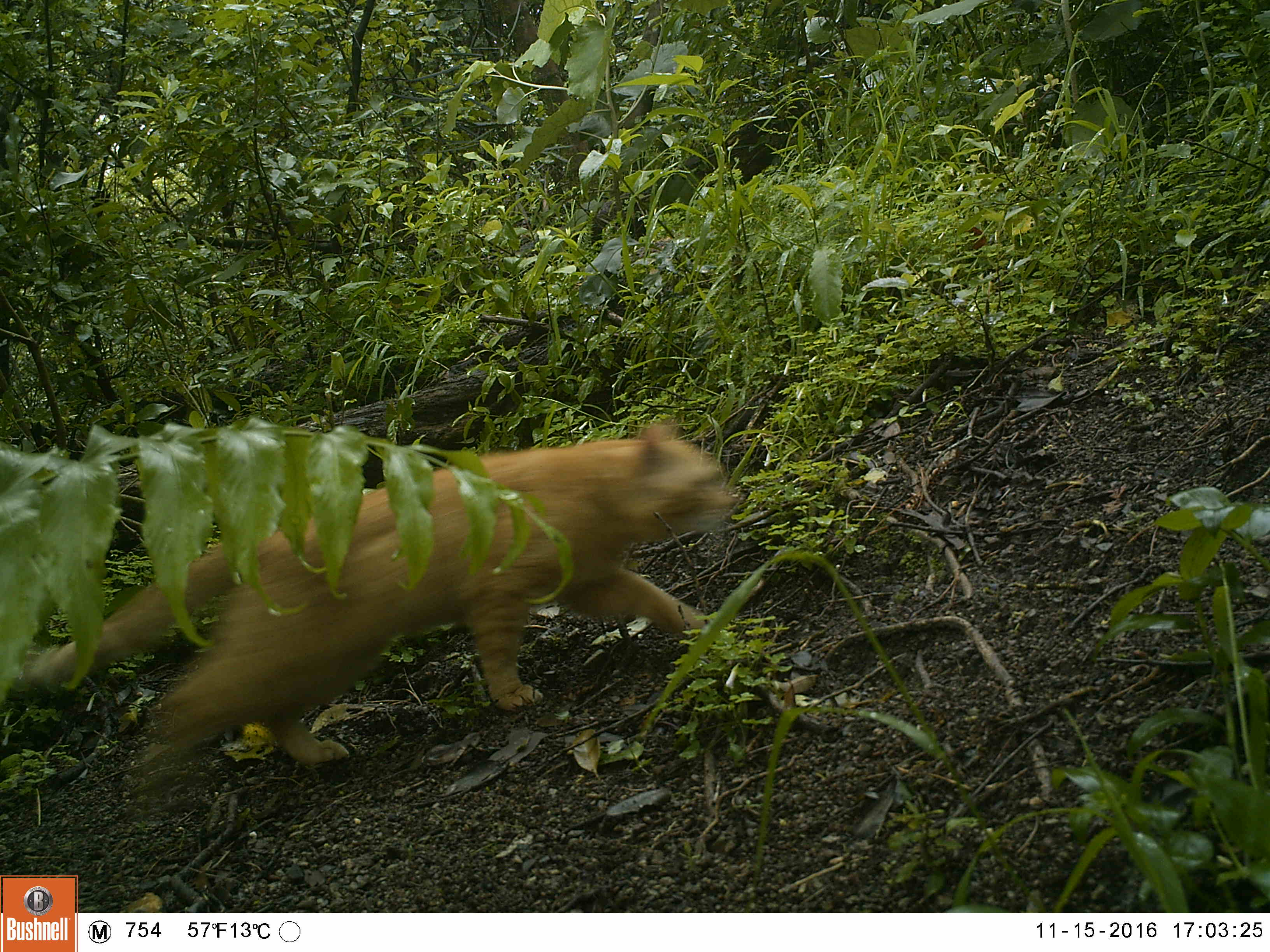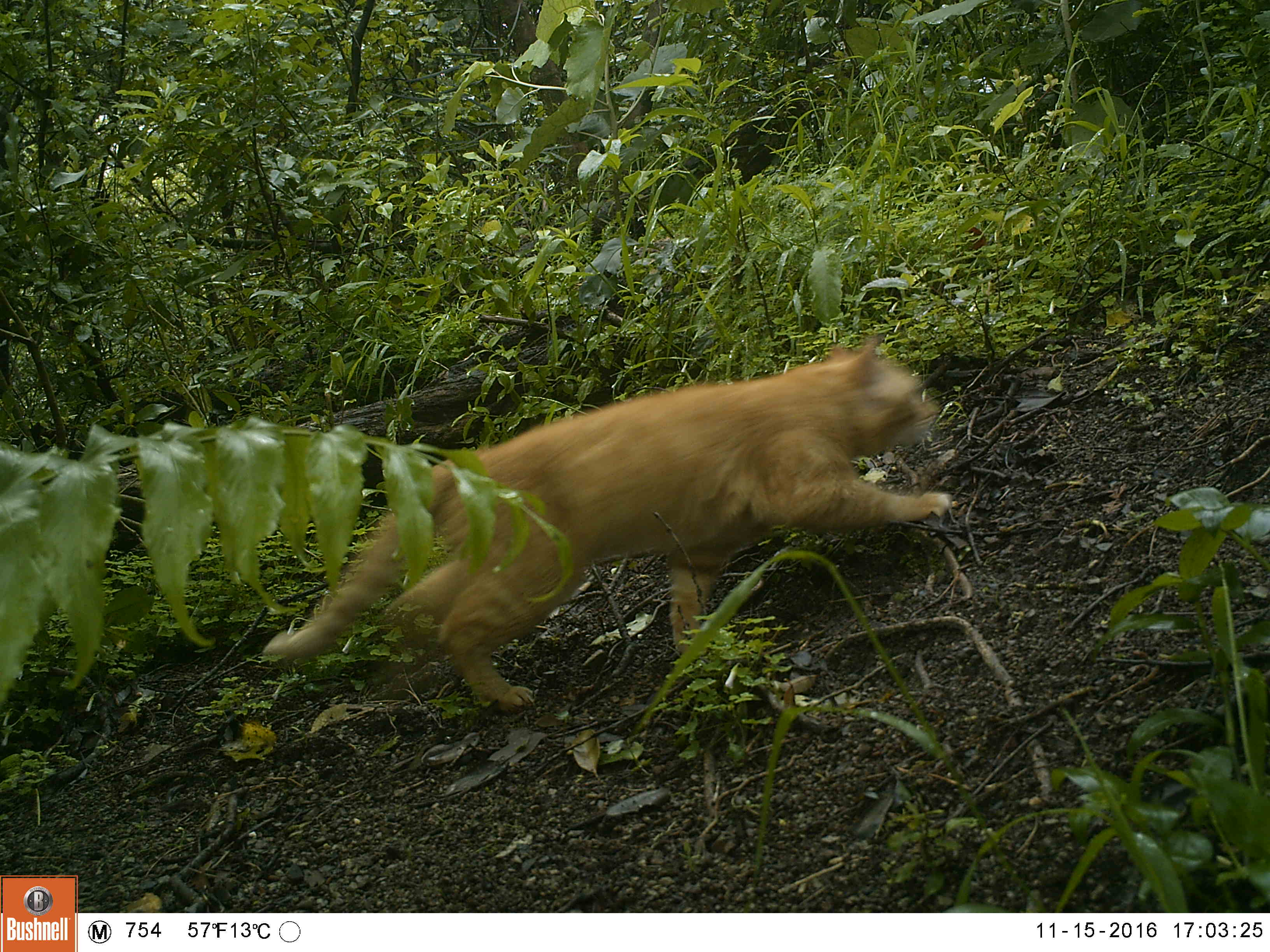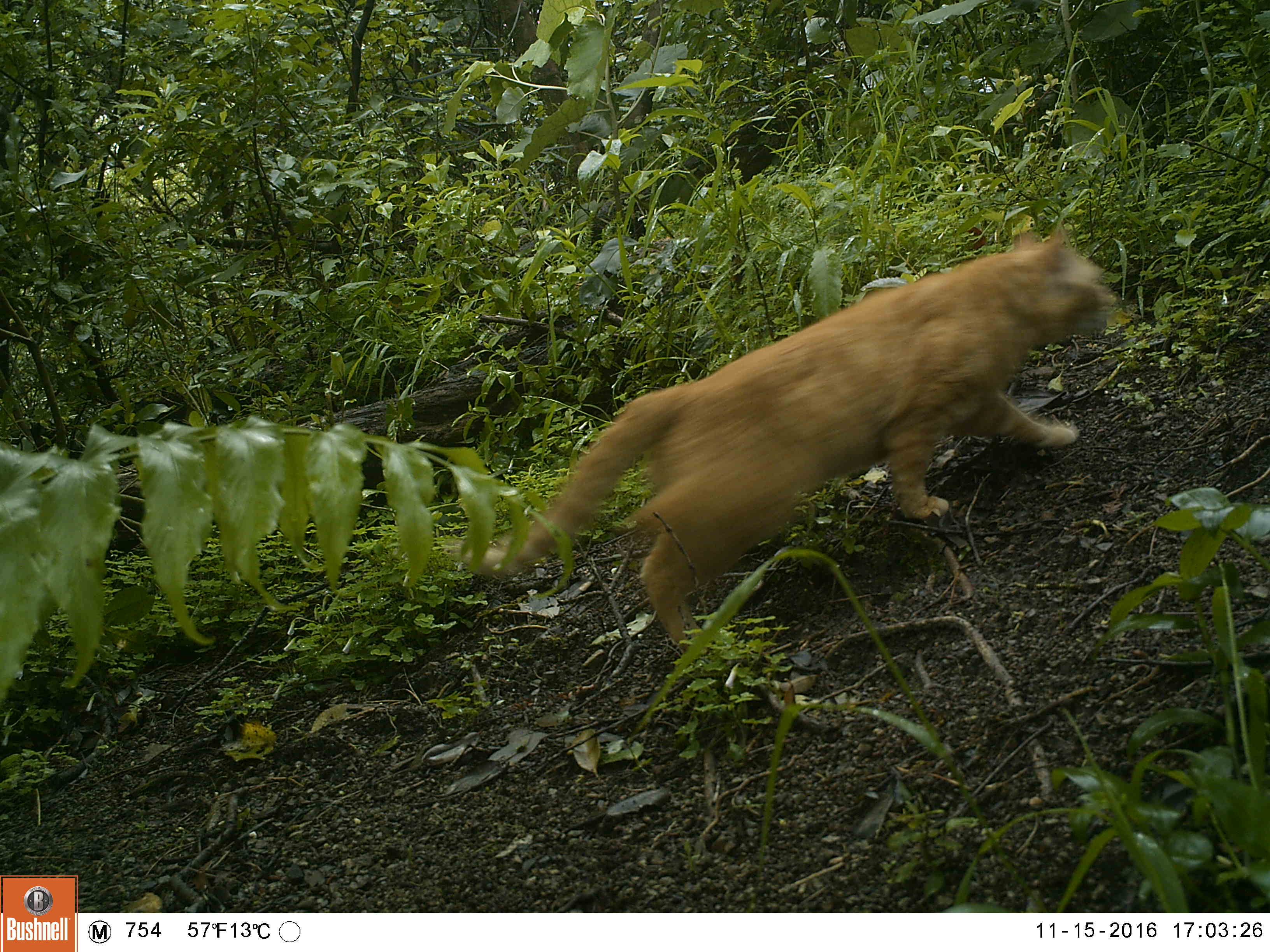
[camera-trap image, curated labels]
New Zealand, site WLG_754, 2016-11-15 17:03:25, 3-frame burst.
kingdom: Animalia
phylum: Chordata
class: Mammalia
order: Carnivora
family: Felidae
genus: Felis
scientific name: Felis catus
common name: domestic cat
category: cat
Cat (domestic cat) (Felis catus).